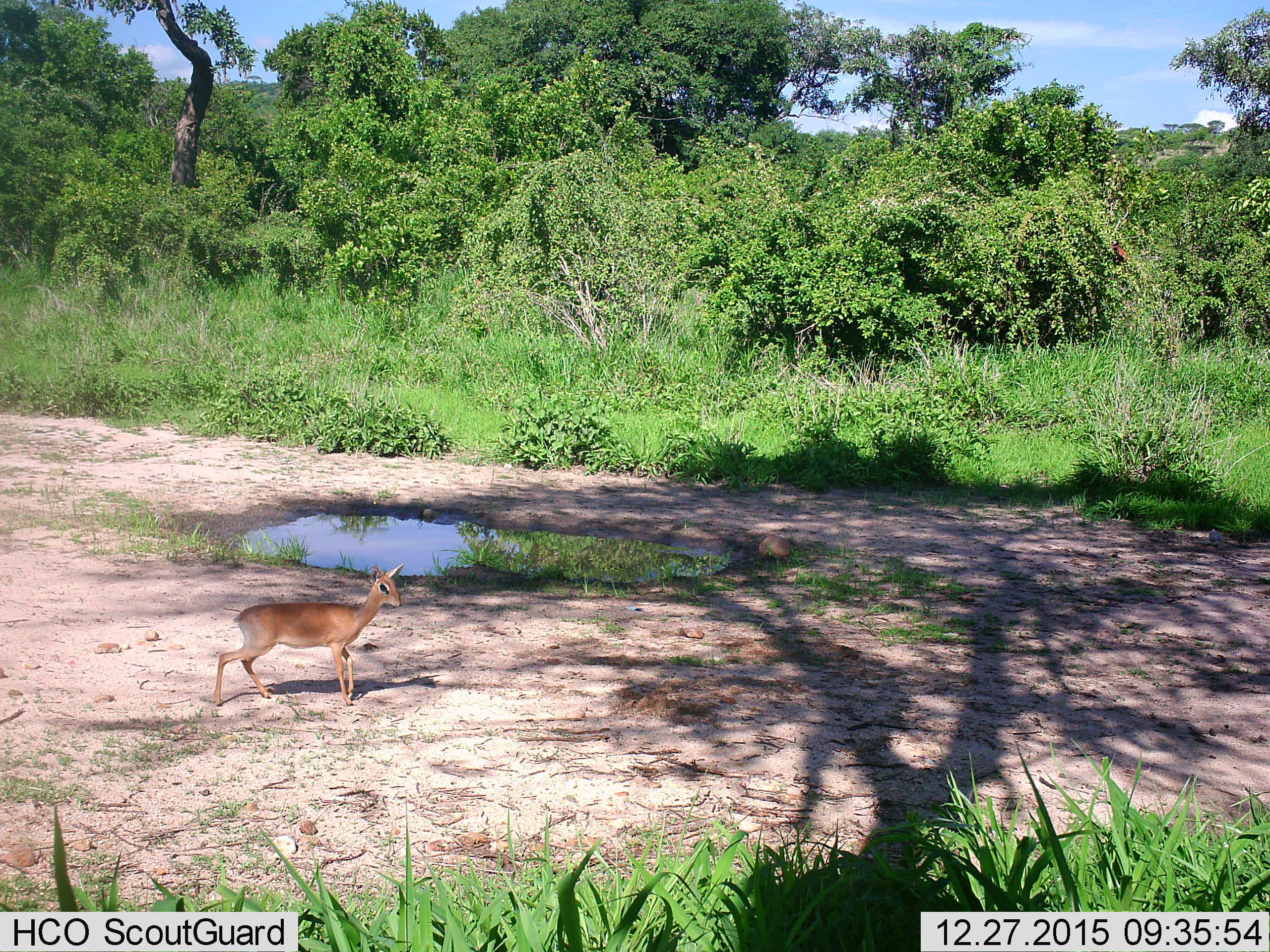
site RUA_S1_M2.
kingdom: Animalia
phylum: Chordata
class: Mammalia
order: Artiodactyla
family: Bovidae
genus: Madoqua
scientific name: Madoqua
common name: dik-dik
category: dikdik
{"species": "dikdik (dik-dik) (Madoqua)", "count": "1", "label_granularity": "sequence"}